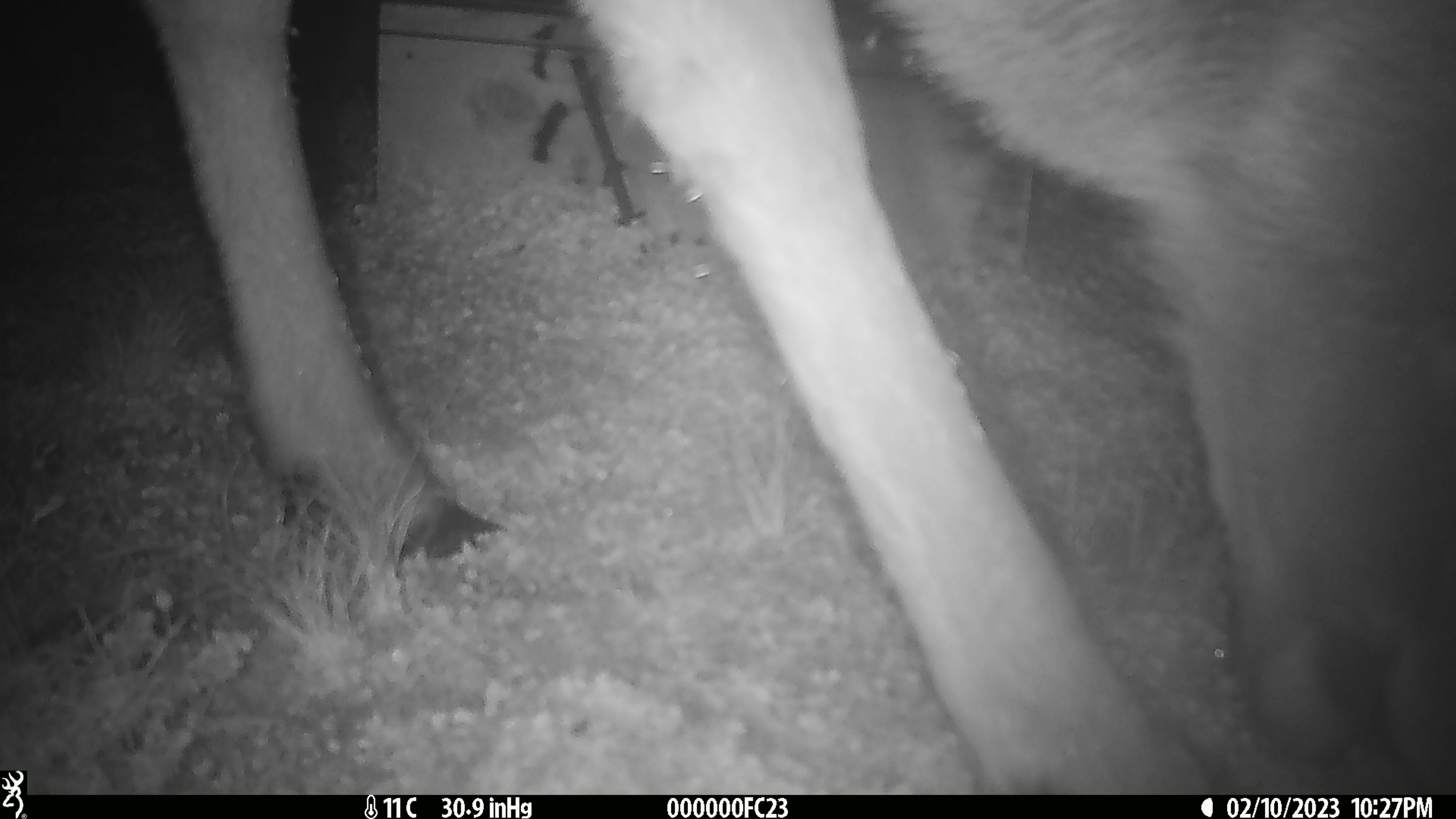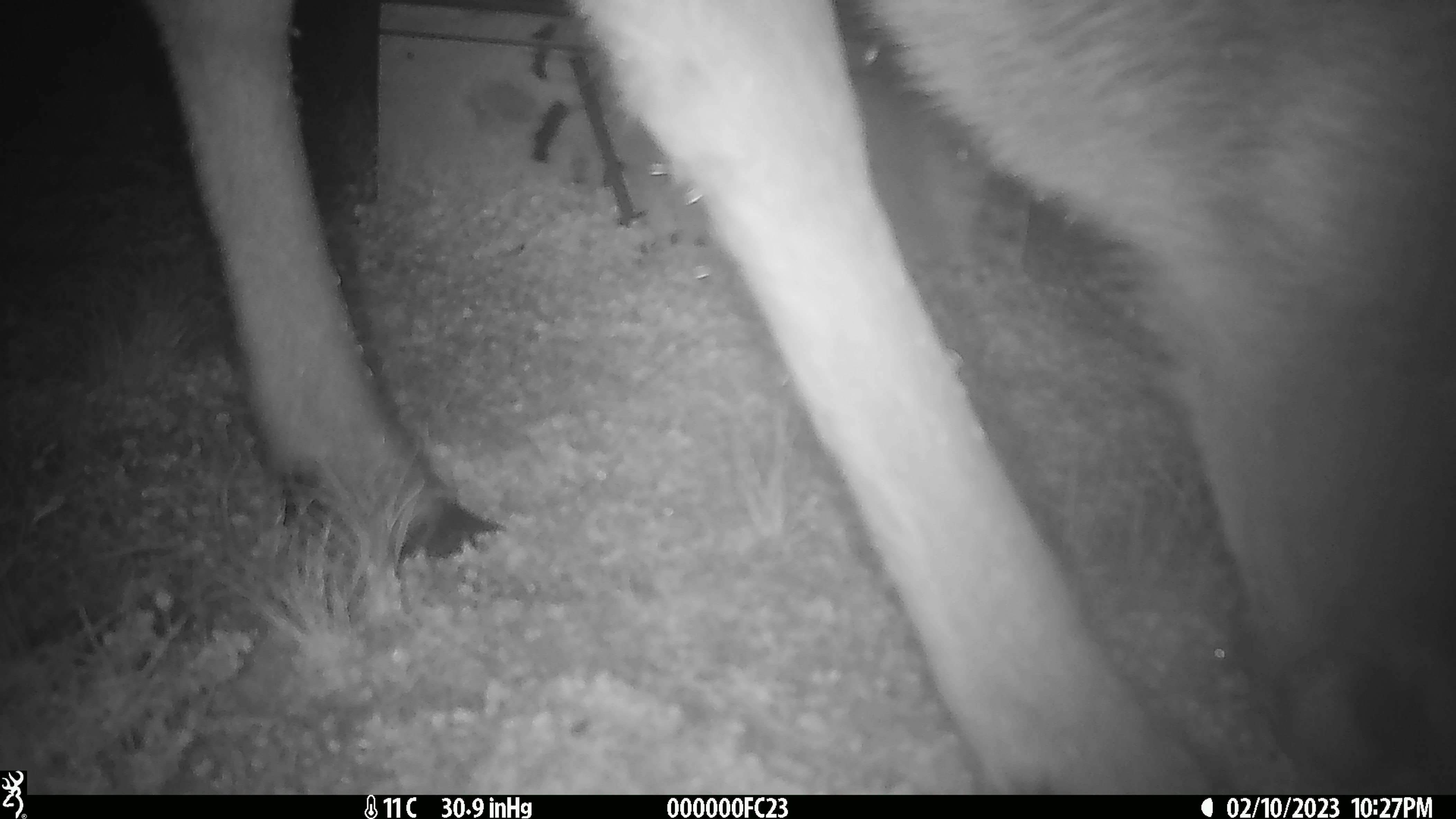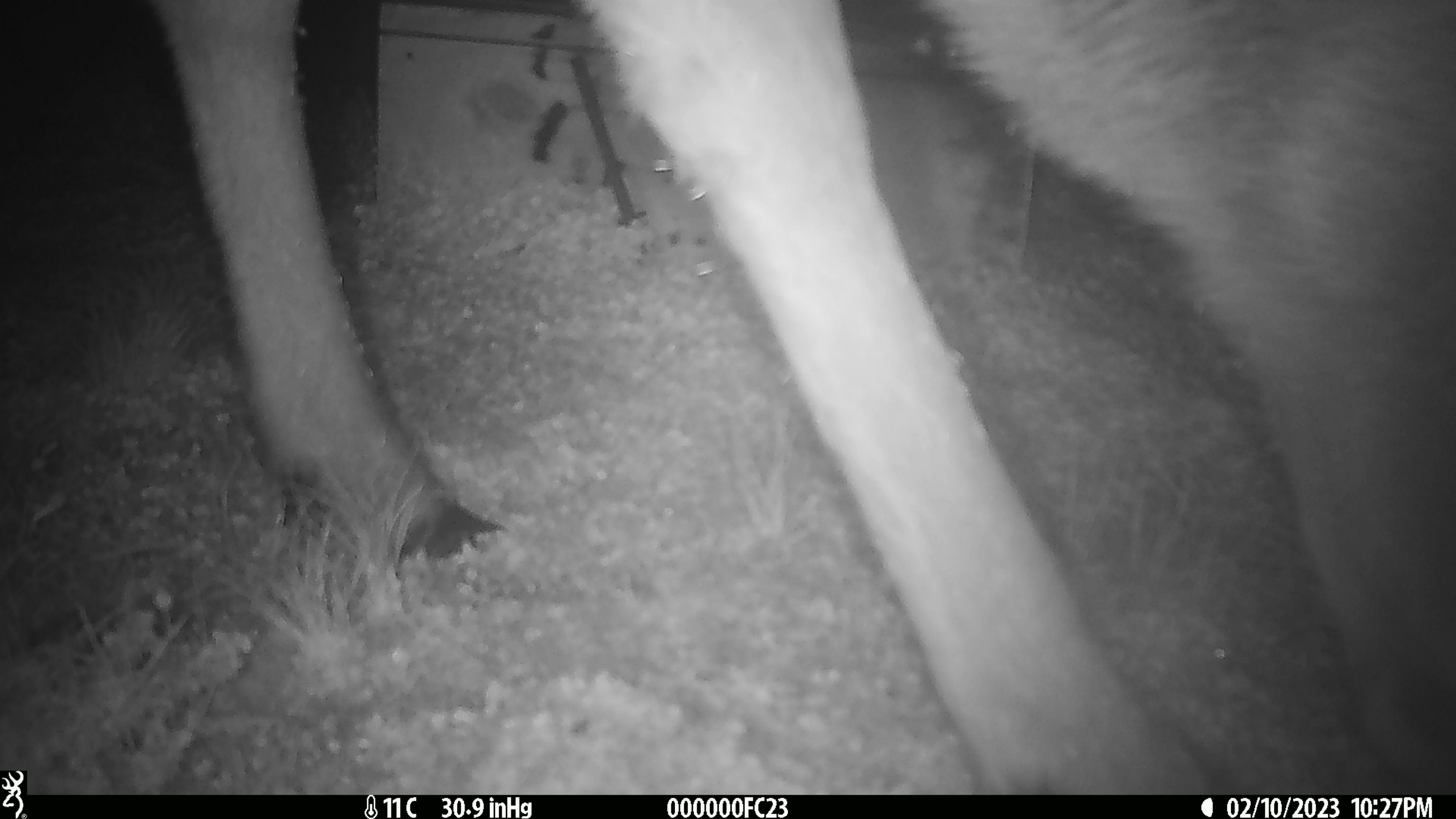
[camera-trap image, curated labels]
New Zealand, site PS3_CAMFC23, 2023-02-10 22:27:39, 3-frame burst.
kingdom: Animalia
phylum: Chordata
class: Mammalia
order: Artiodactyla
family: Cervidae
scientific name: Cervidae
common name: deer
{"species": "deer (Cervidae)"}